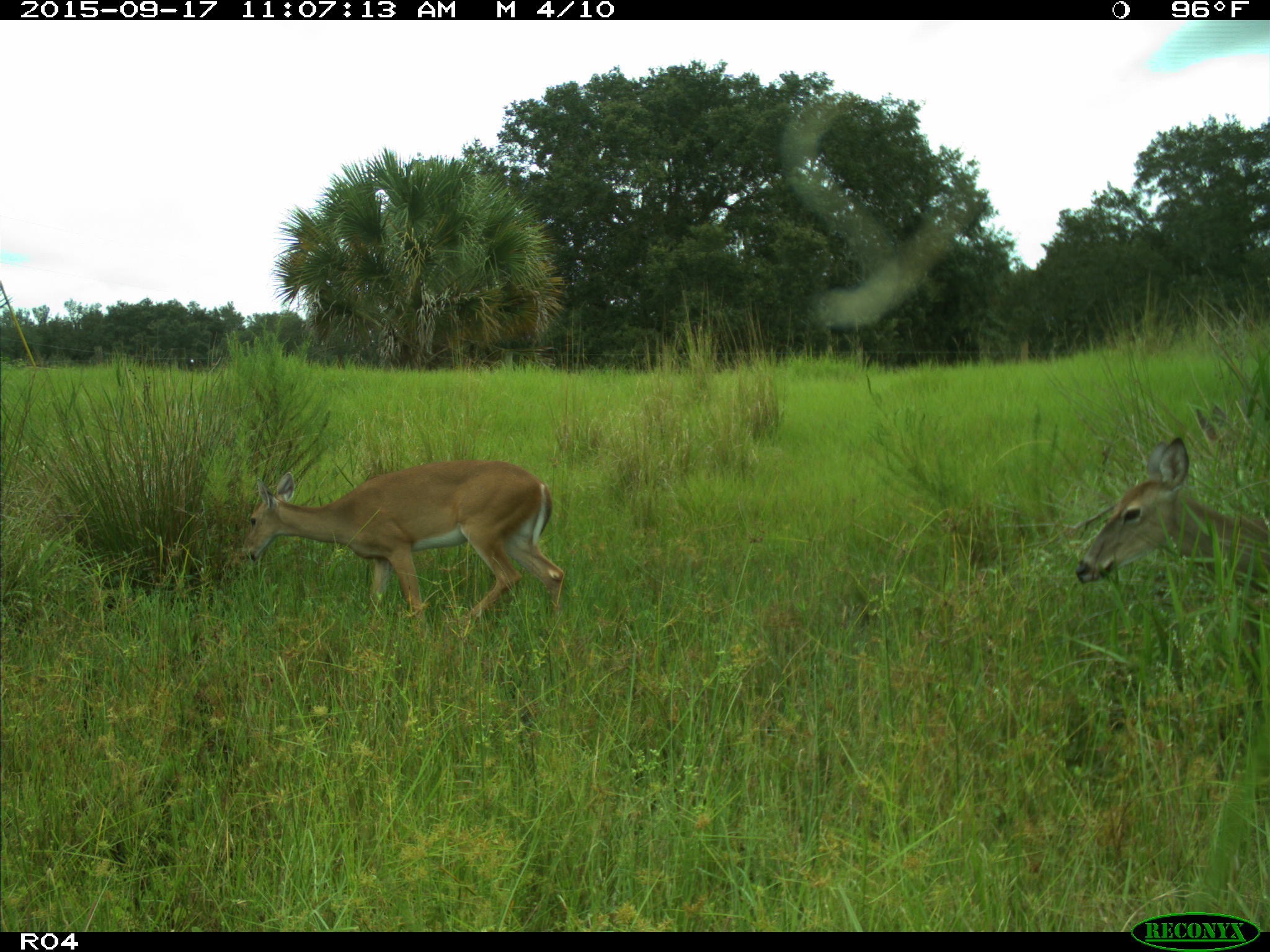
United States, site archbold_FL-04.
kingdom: Animalia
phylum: Chordata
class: Mammalia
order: Artiodactyla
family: Cervidae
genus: Odocoileus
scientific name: Odocoileus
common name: deer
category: unidentified deer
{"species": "unidentified deer (deer) (Odocoileus)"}